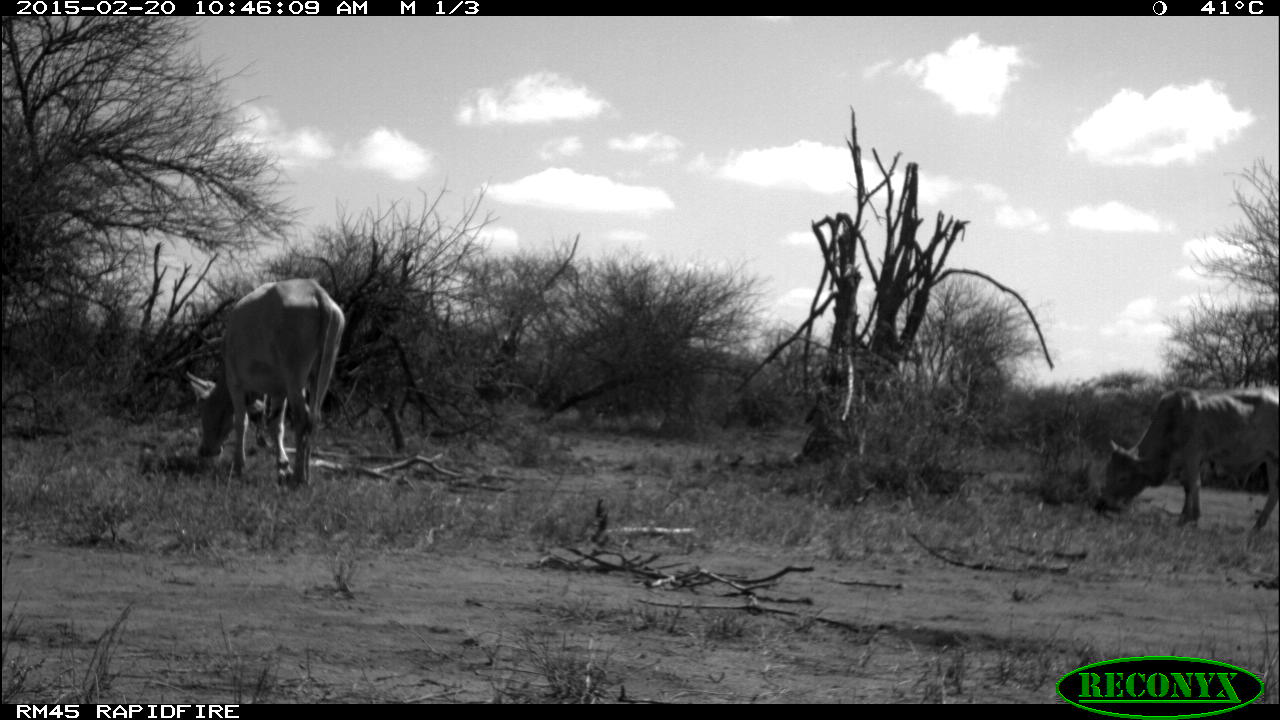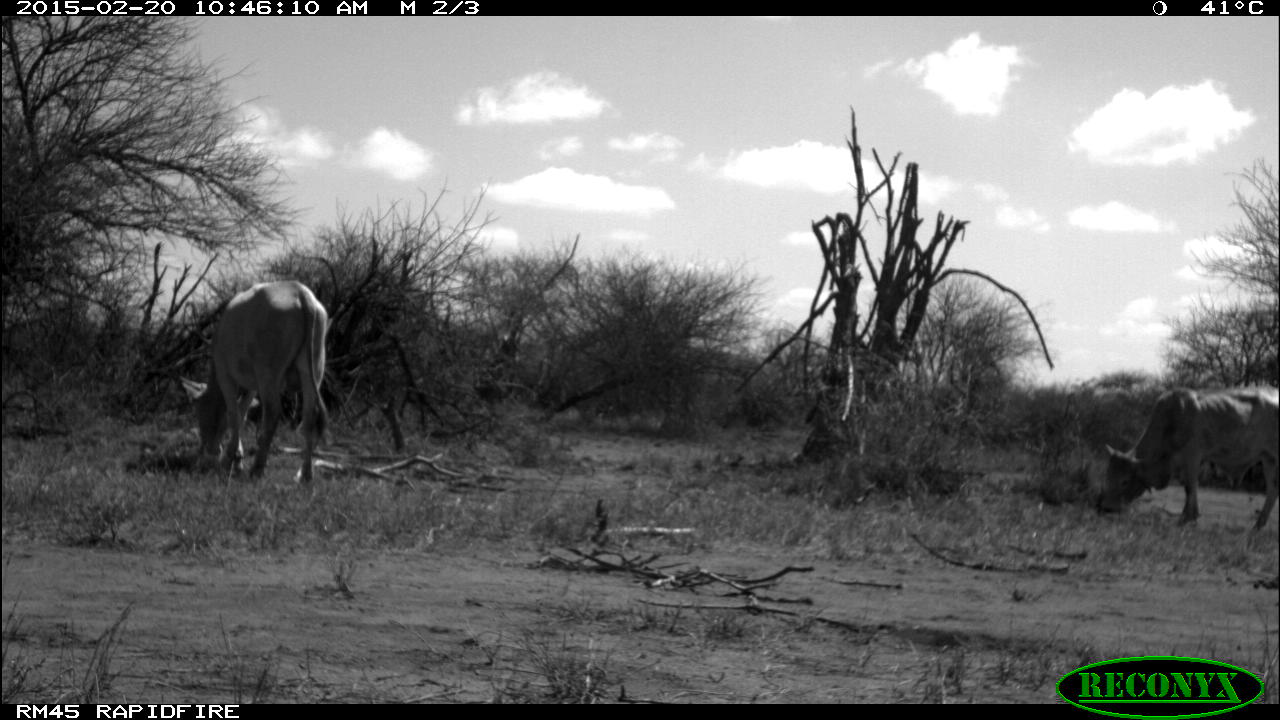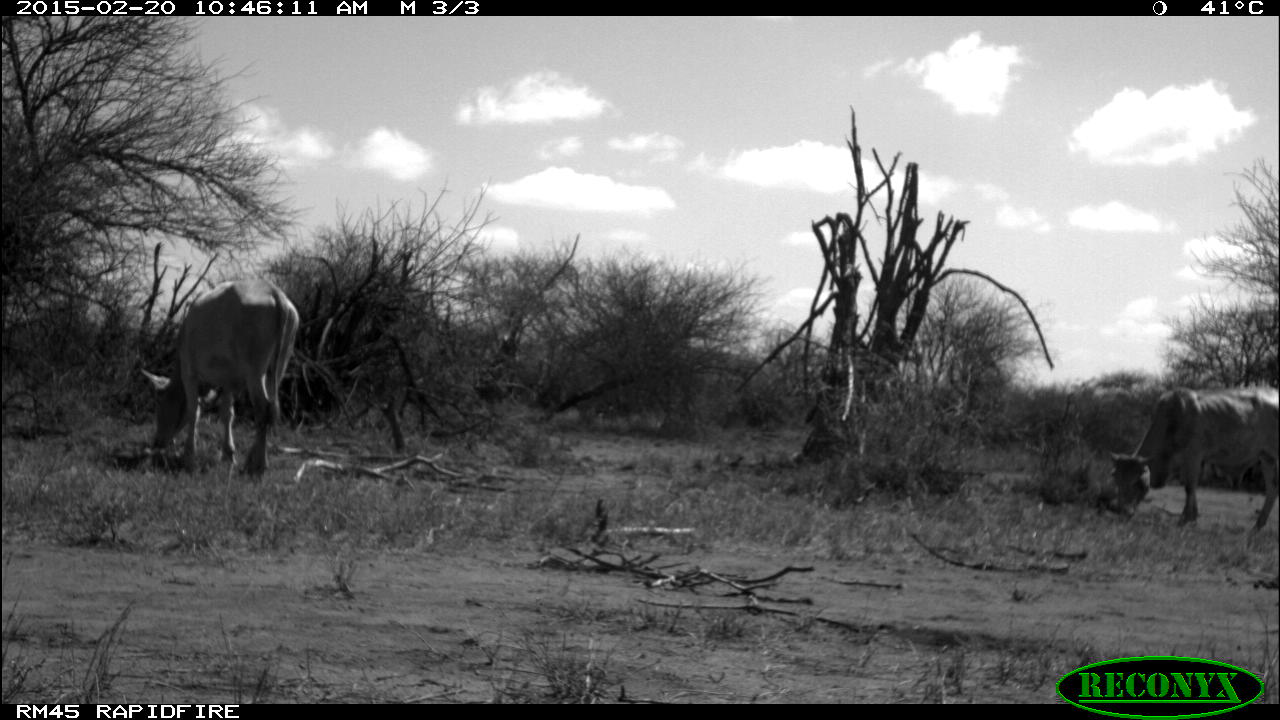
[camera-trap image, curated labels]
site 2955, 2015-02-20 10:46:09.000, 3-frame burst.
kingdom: Animalia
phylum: Chordata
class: Mammalia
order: Artiodactyla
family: Bovidae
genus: Bos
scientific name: Bos taurus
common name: domestic cattle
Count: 2.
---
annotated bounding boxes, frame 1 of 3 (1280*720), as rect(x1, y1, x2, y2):
bos taurus: rect(186, 278, 345, 492); rect(1091, 383, 1277, 533)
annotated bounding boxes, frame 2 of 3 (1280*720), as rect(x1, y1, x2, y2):
bos taurus: rect(178, 281, 332, 491); rect(1095, 387, 1279, 535)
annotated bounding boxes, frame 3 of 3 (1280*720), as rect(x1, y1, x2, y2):
bos taurus: rect(141, 277, 300, 478); rect(1111, 384, 1277, 537)